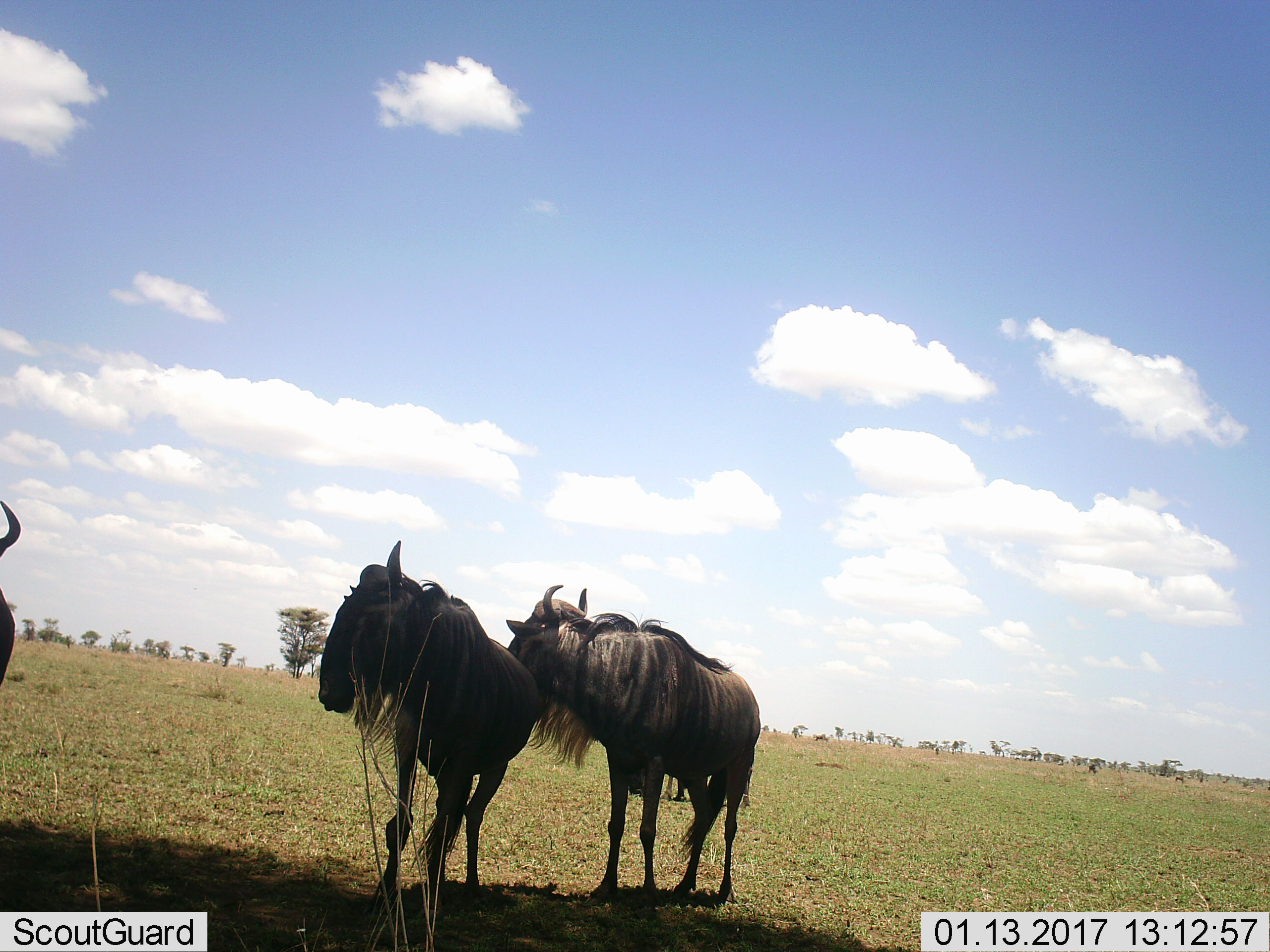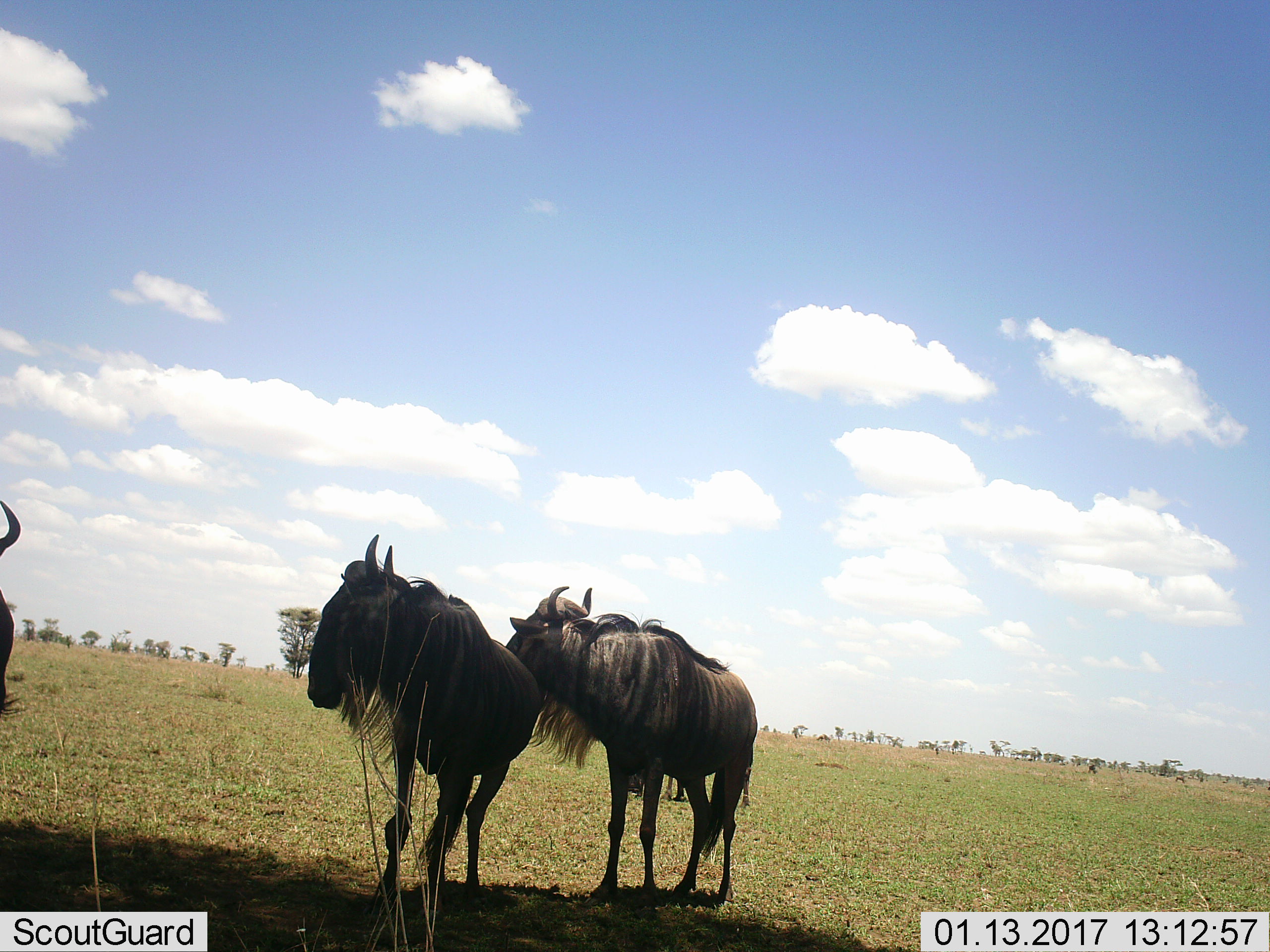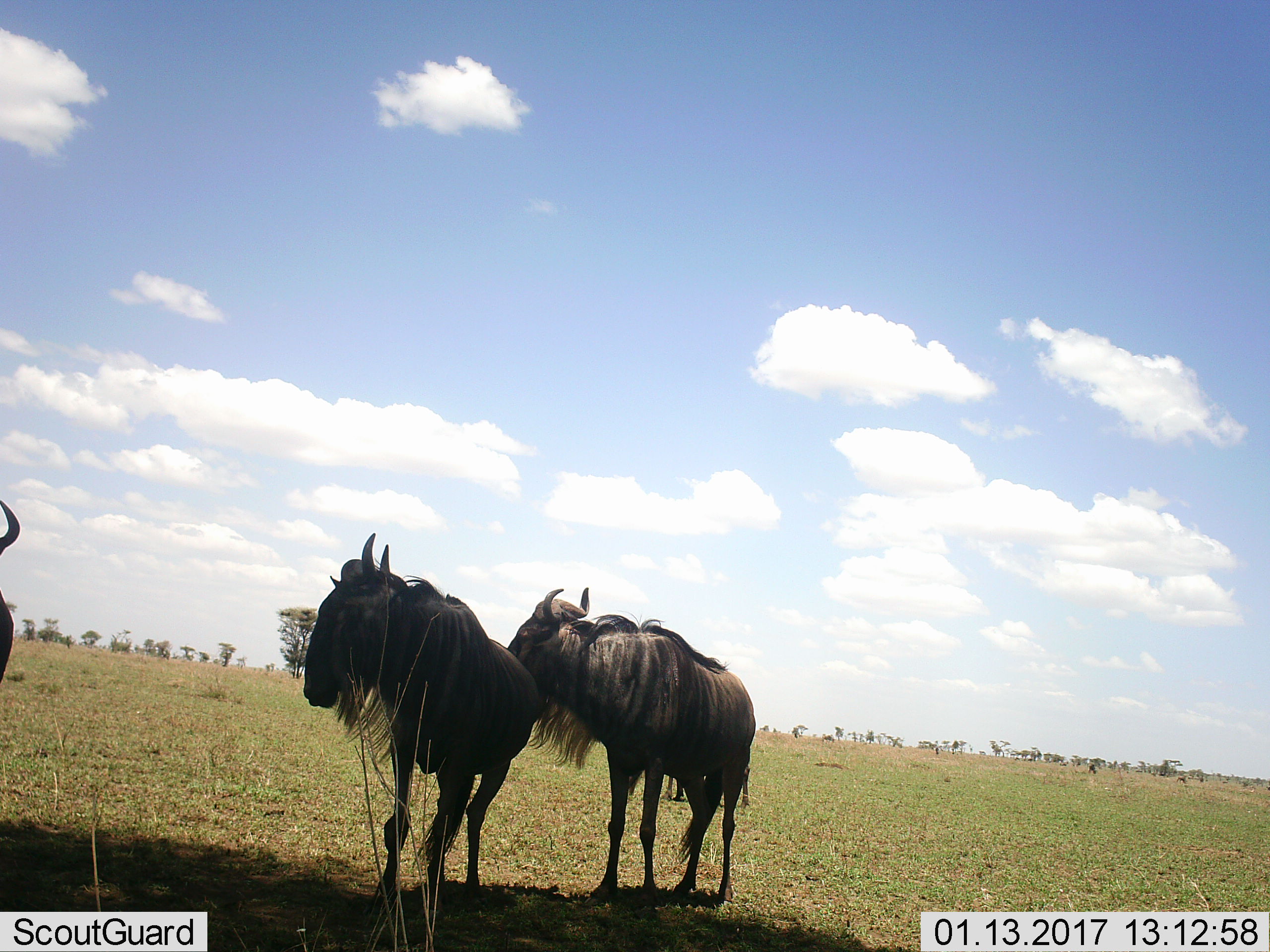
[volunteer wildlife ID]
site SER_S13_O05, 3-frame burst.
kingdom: Animalia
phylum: Chordata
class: Mammalia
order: Artiodactyla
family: Bovidae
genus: Connochaetes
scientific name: Connochaetes taurinus taurinus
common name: blue wildebeest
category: wildebeestblue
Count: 3.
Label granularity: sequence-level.